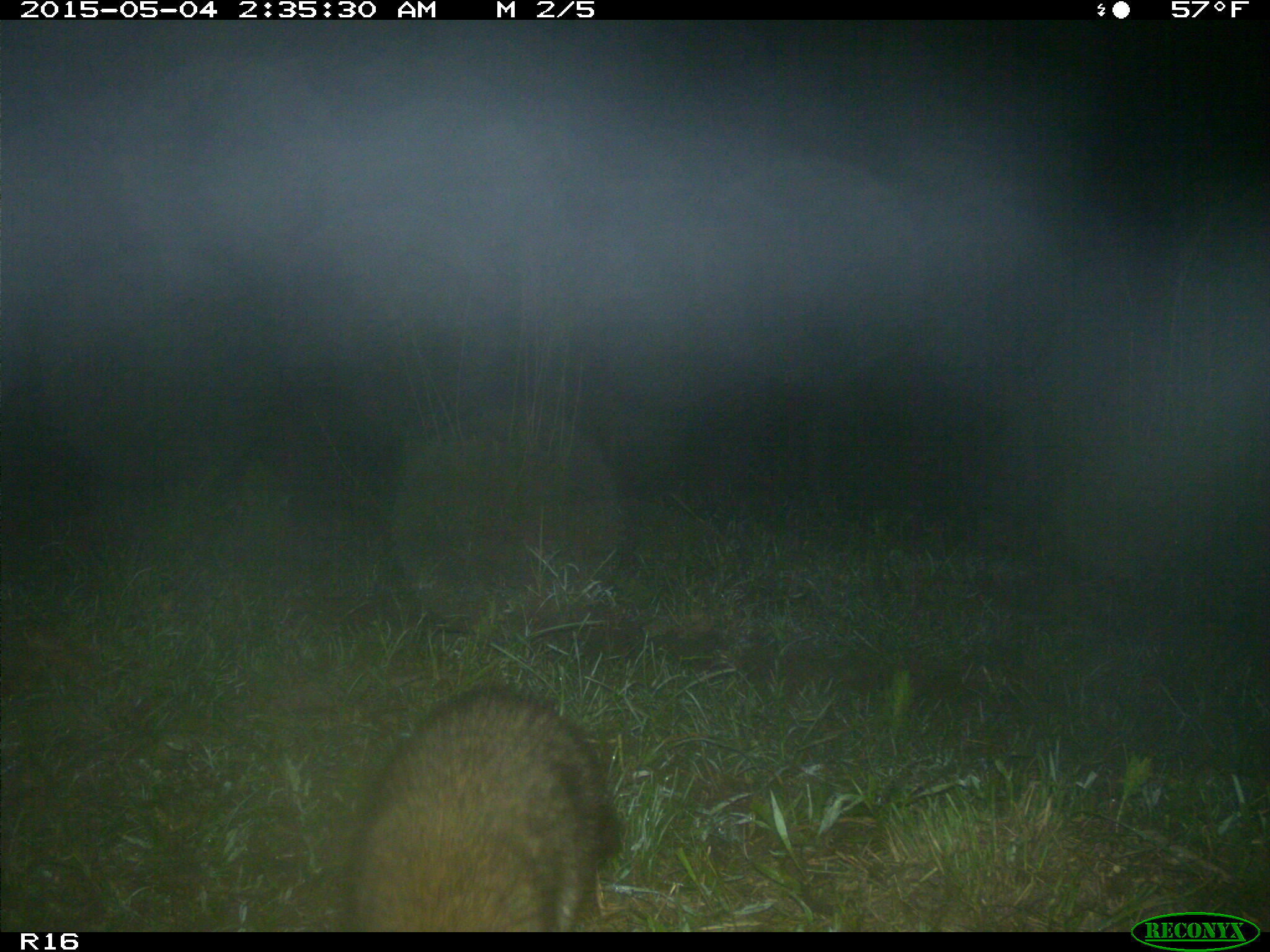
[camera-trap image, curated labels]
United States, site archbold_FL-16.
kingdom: Animalia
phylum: Chordata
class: Mammalia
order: Carnivora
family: Procyonidae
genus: Procyon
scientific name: Procyon lotor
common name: common raccoon